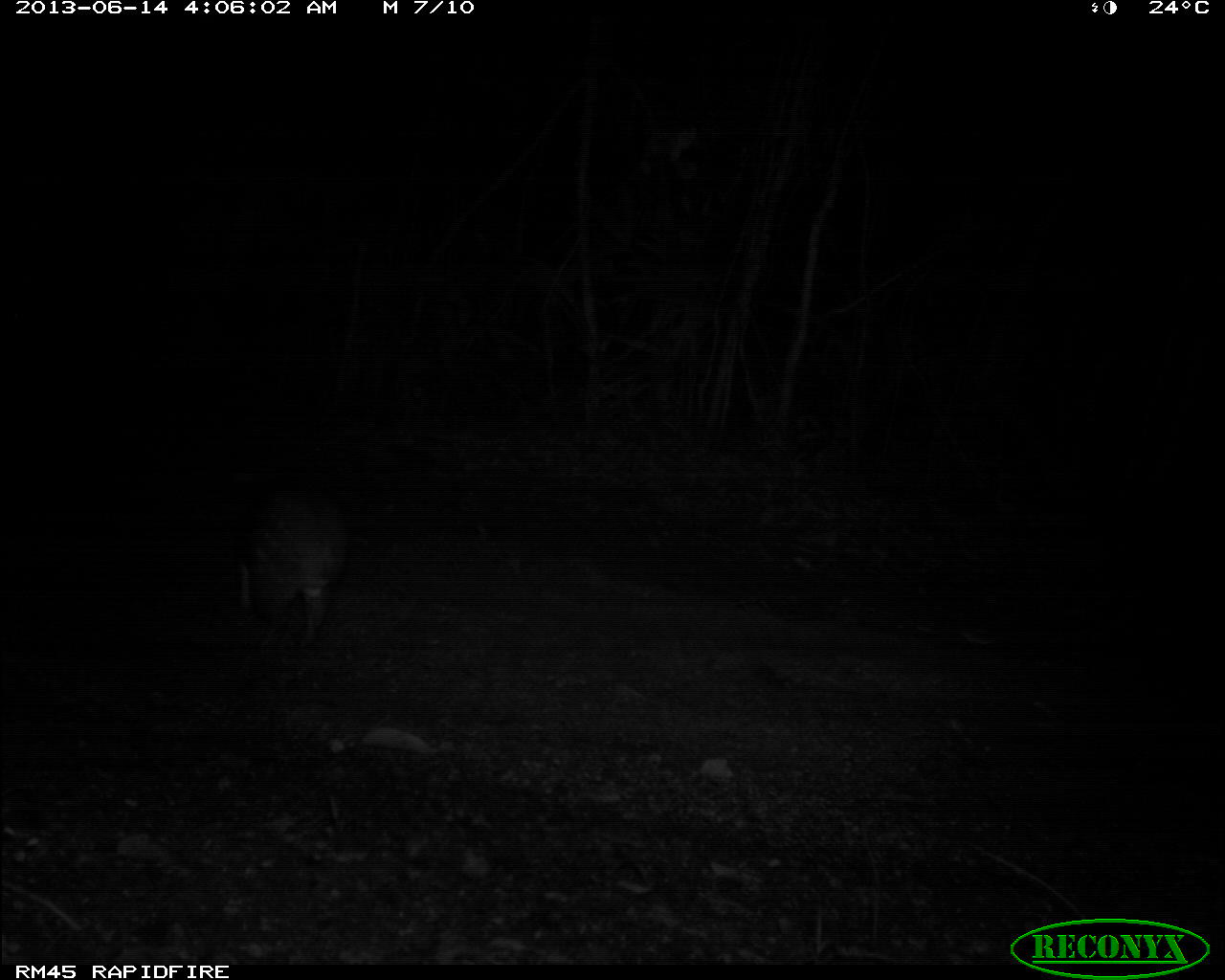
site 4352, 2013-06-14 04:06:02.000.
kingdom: Animalia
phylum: Chordata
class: Mammalia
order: Rodentia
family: Cuniculidae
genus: Cuniculus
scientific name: Cuniculus paca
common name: spotted paca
Cuniculus paca (spotted paca), count 1.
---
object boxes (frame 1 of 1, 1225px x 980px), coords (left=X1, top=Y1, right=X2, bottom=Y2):
cuniculus paca: (left=233, top=477, right=350, bottom=656)